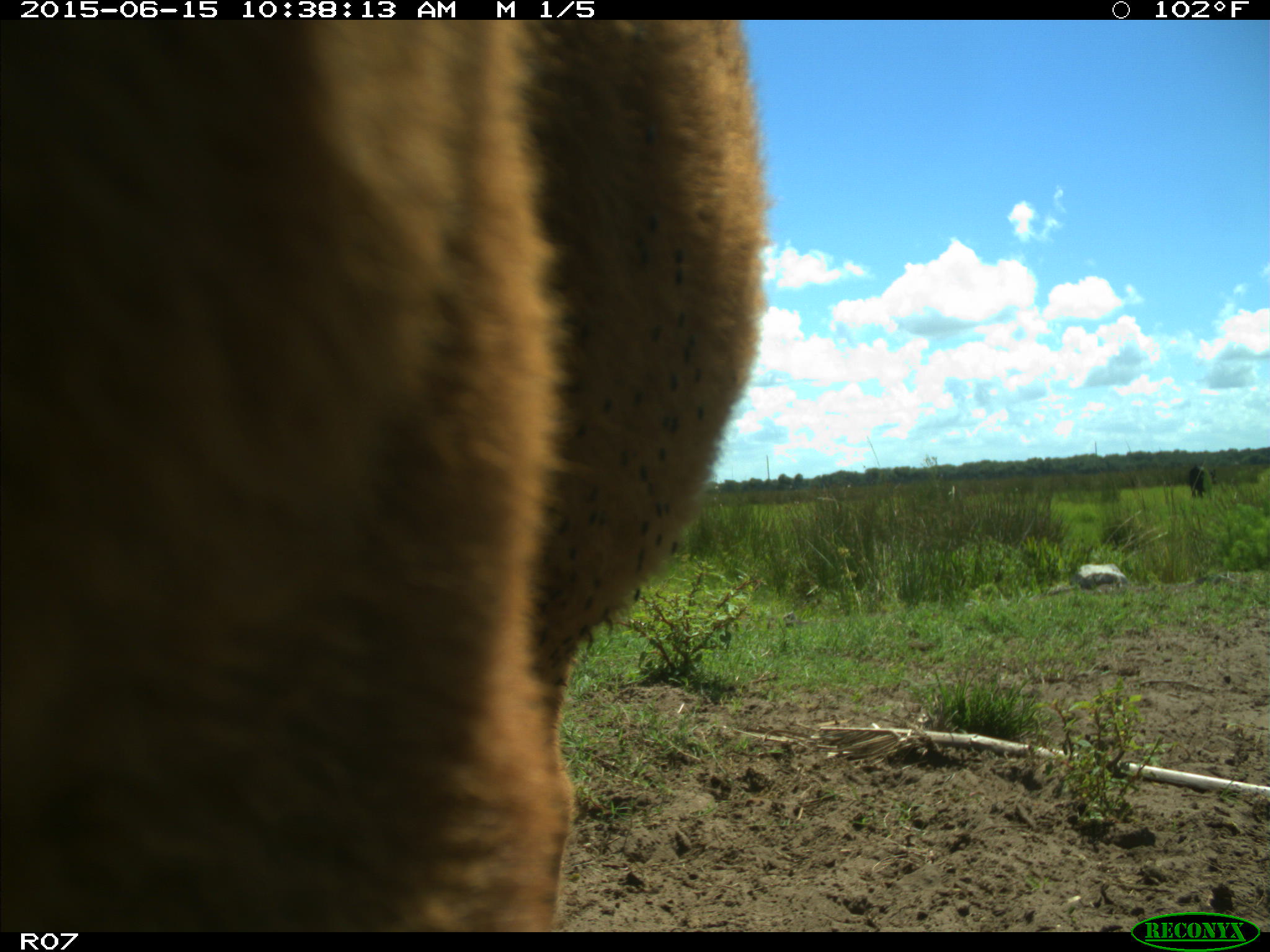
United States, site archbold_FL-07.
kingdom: Animalia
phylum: Chordata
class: Mammalia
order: Artiodactyla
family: Bovidae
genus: Bos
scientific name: Bos taurus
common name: domestic cow